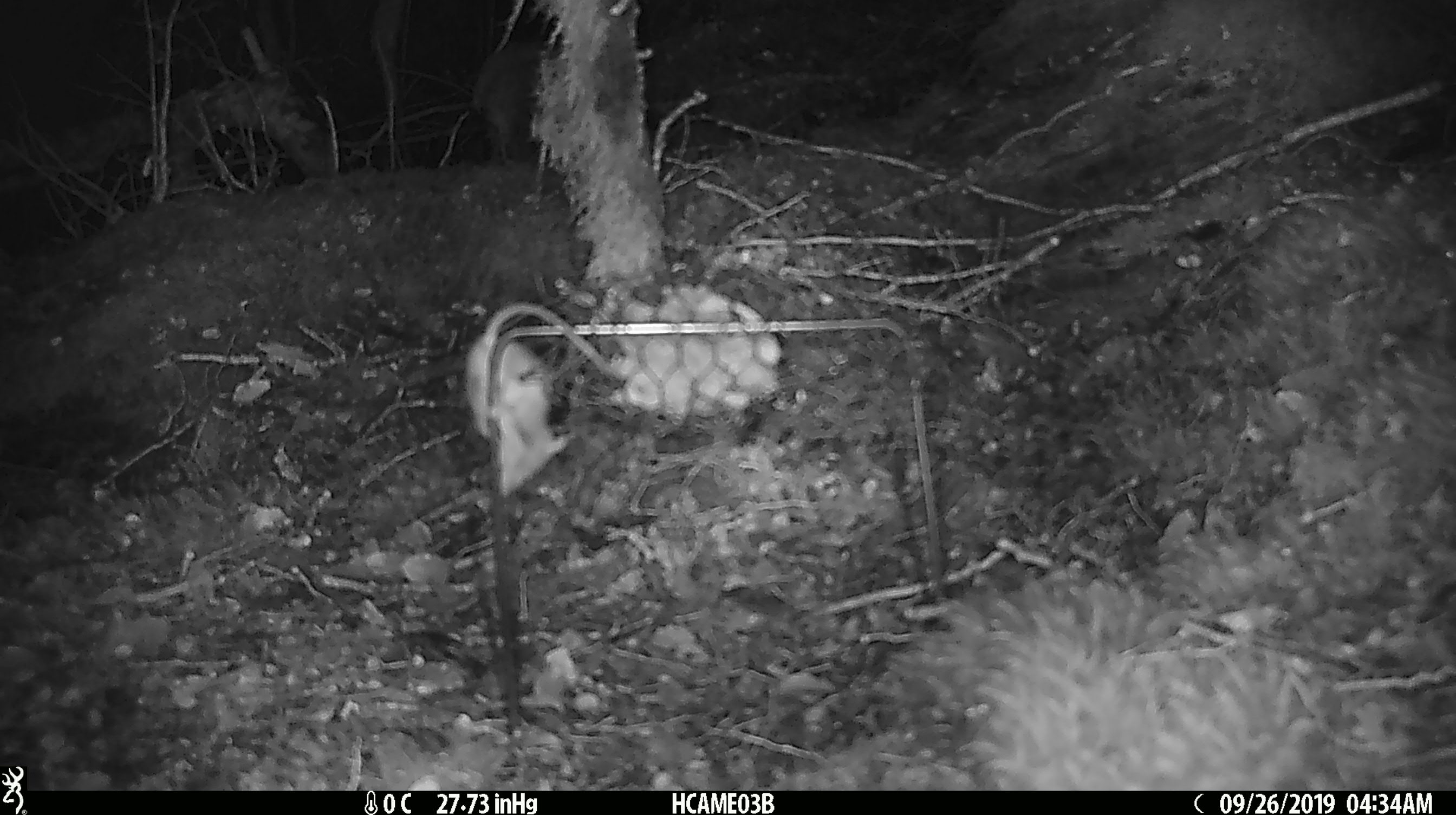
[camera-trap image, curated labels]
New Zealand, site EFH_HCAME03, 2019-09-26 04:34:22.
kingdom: Animalia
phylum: Chordata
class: Mammalia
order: Rodentia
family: Muridae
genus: Mus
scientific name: Mus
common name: mouse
Mouse (Mus).